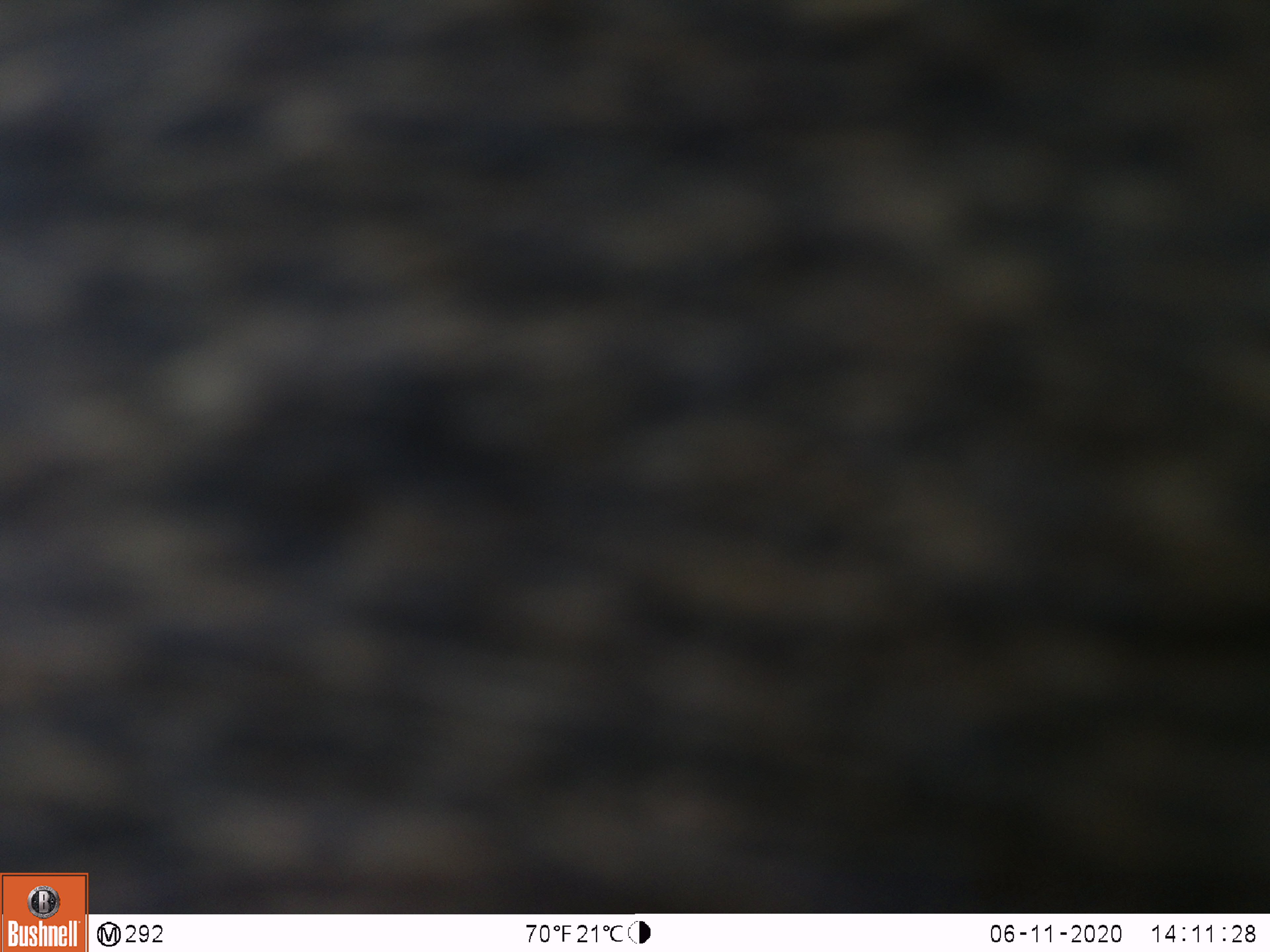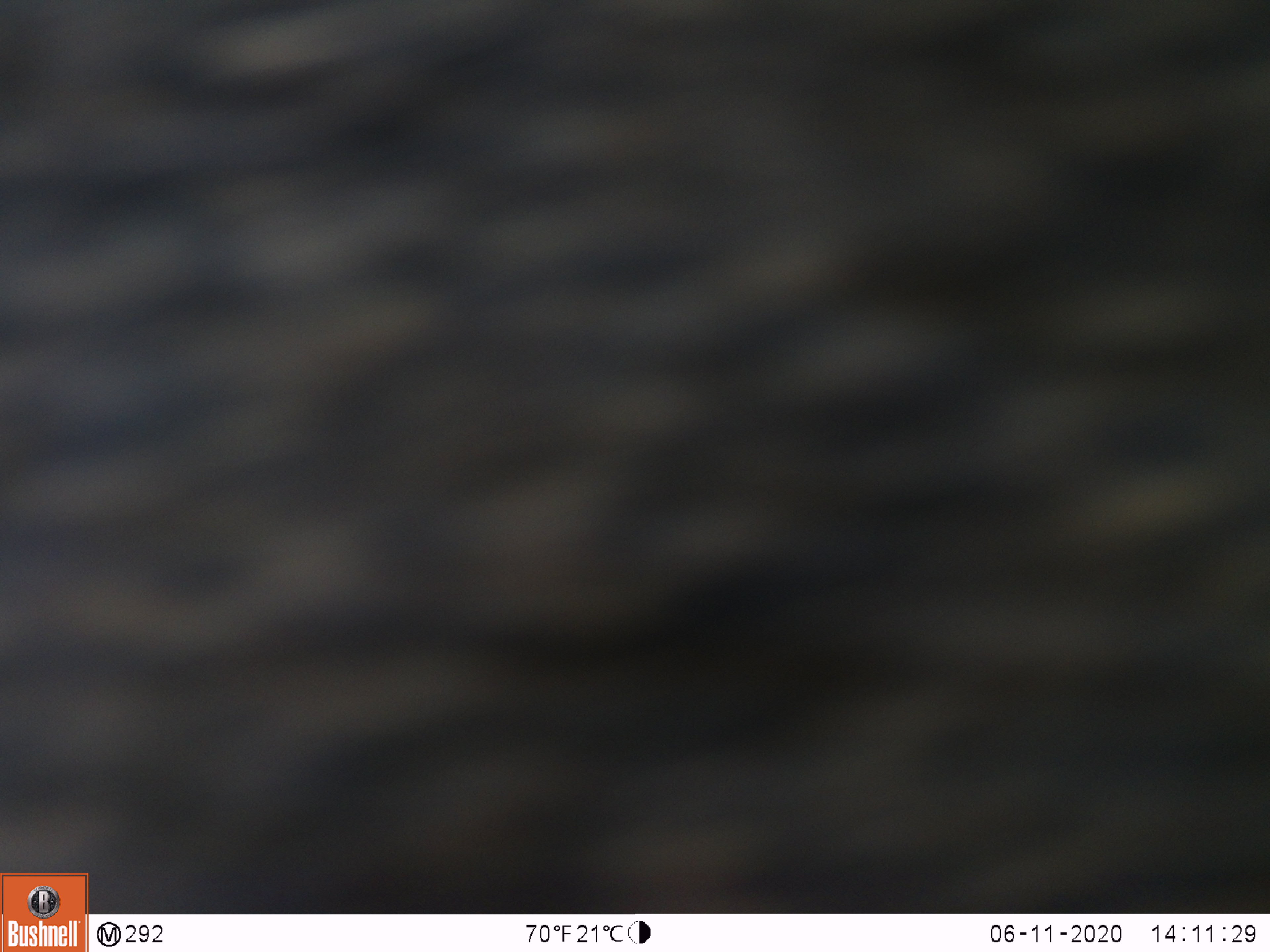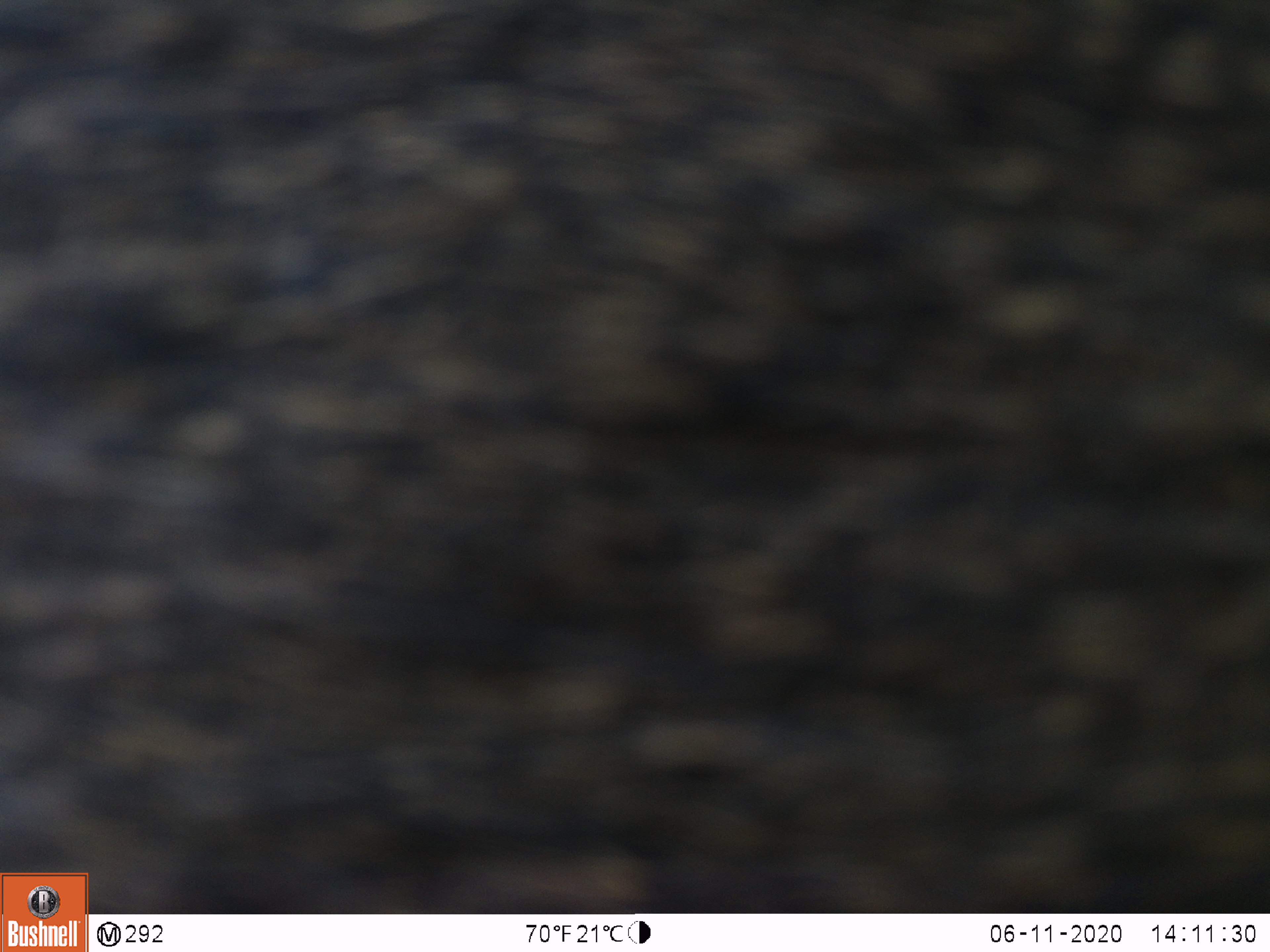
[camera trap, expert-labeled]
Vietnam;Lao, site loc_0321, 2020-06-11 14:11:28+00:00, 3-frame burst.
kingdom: Animalia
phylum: Chordata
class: Mammalia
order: Primates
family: Cercopithecidae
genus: Macaca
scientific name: Macaca nemestrina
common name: pig-tailed macaque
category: pig tailed macaque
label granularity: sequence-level